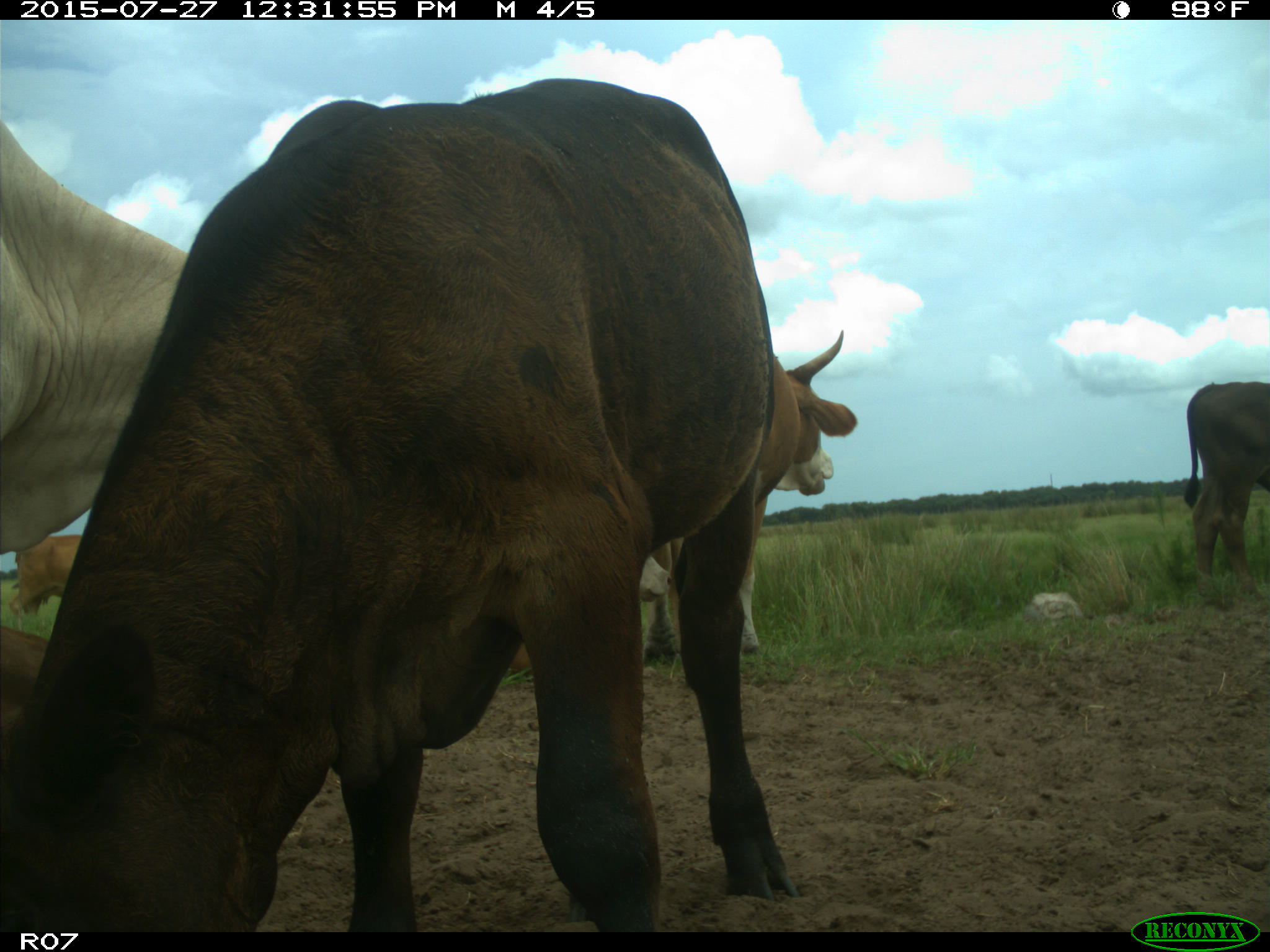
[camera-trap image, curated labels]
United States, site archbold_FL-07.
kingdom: Animalia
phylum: Chordata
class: Mammalia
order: Artiodactyla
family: Bovidae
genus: Bos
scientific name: Bos taurus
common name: domestic cow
Bos taurus (domestic cow).